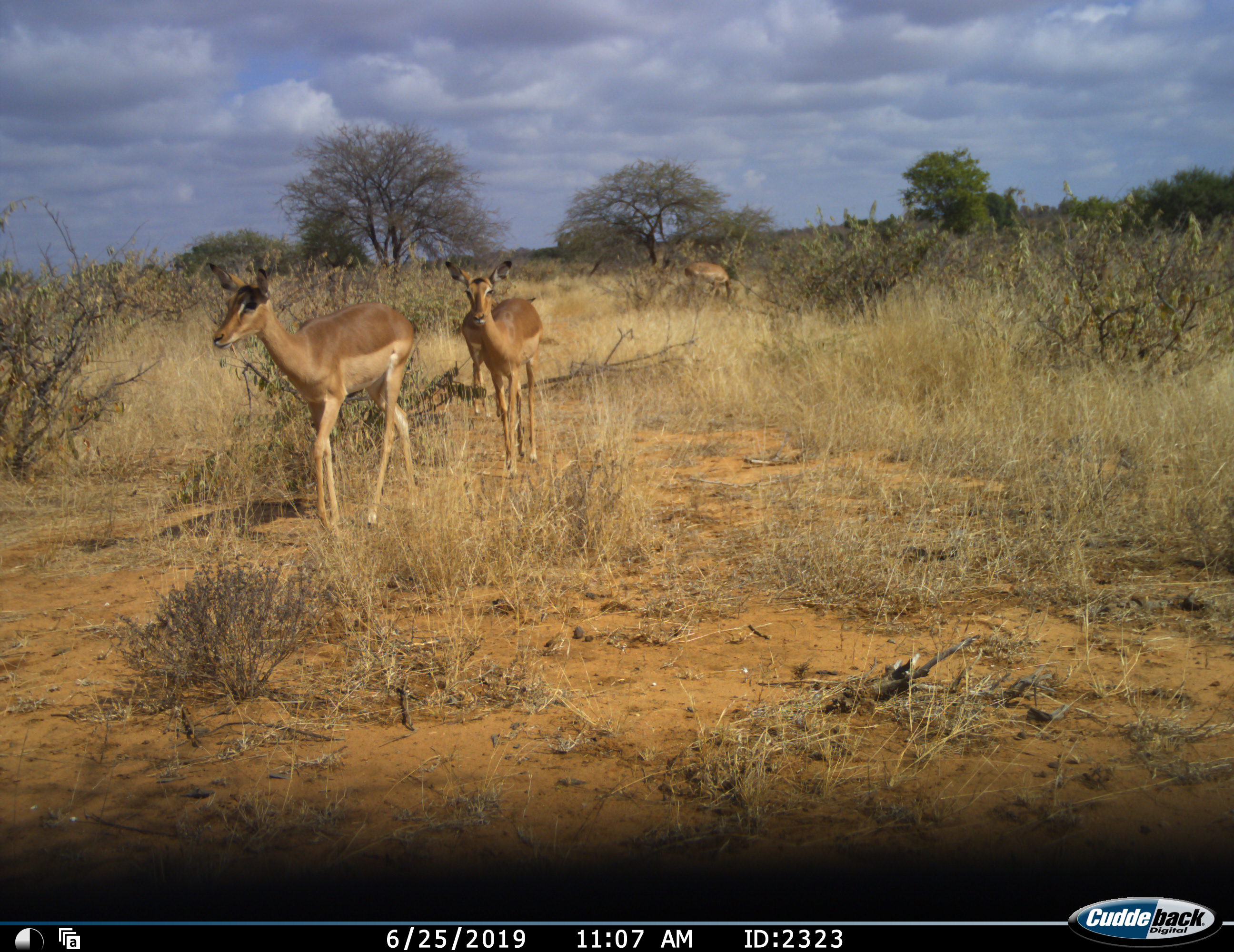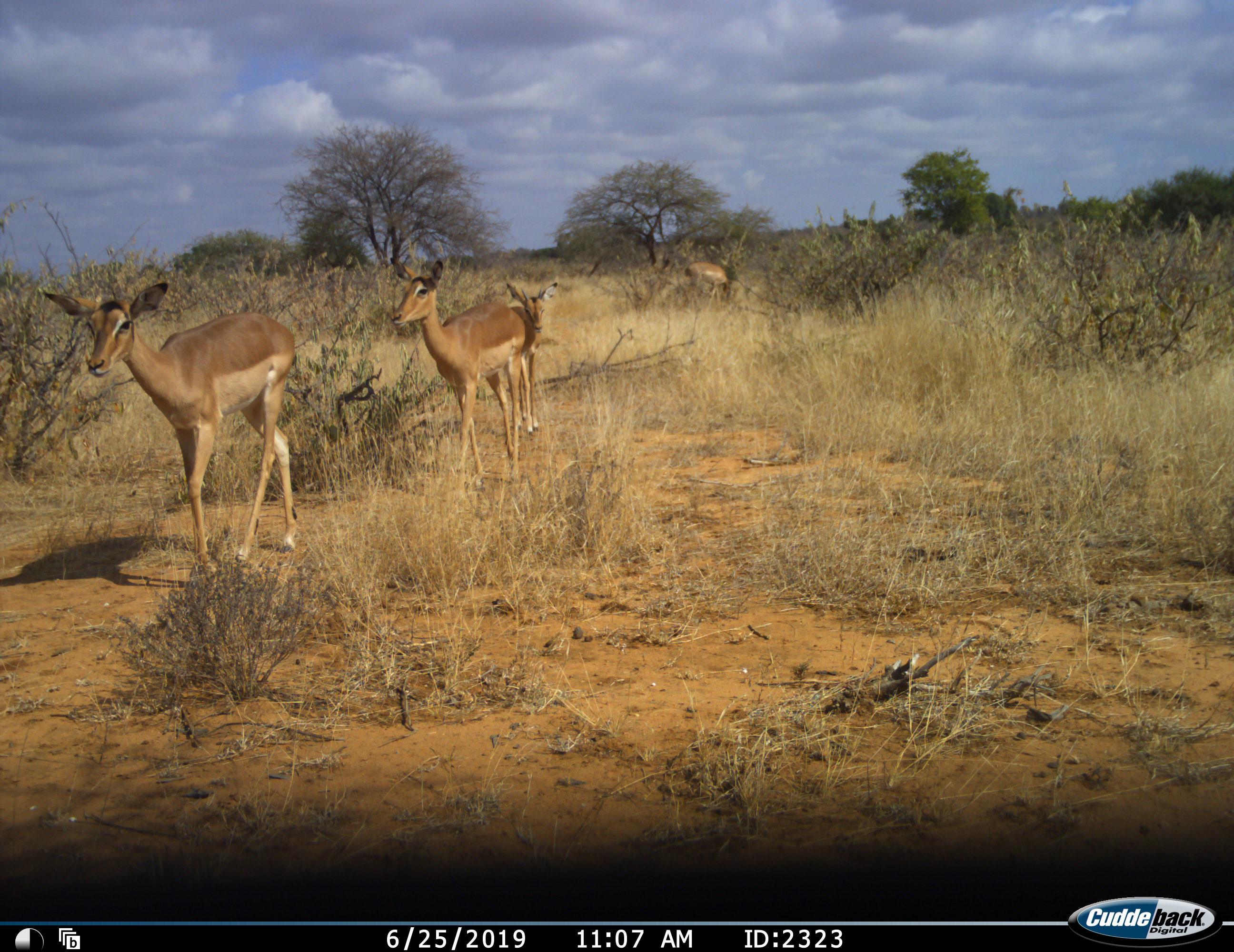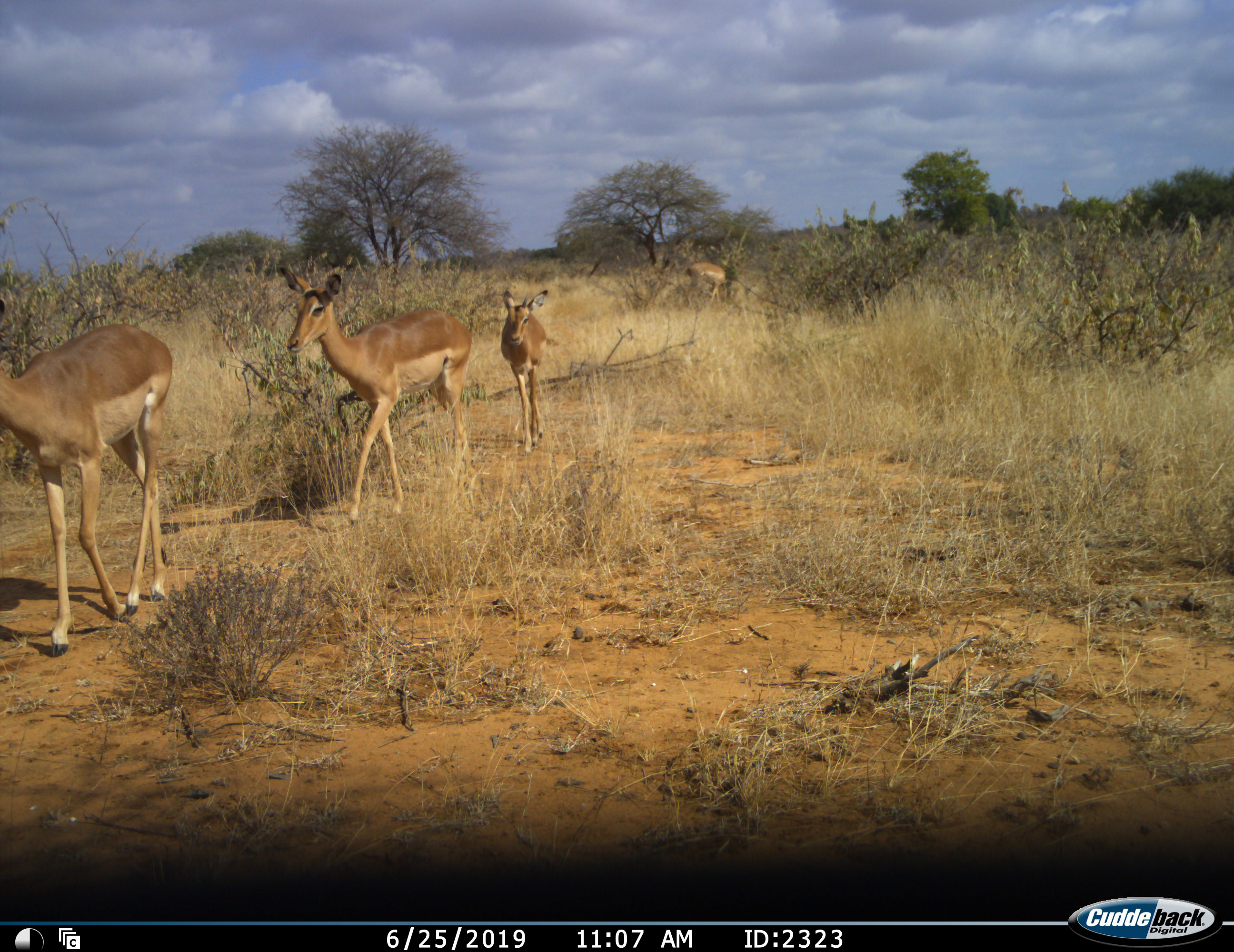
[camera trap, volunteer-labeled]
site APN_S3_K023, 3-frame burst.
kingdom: Animalia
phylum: Chordata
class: Mammalia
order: Artiodactyla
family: Bovidae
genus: Aepyceros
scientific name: Aepyceros melampus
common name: impala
Impala (Aepyceros melampus), count 4. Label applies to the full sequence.